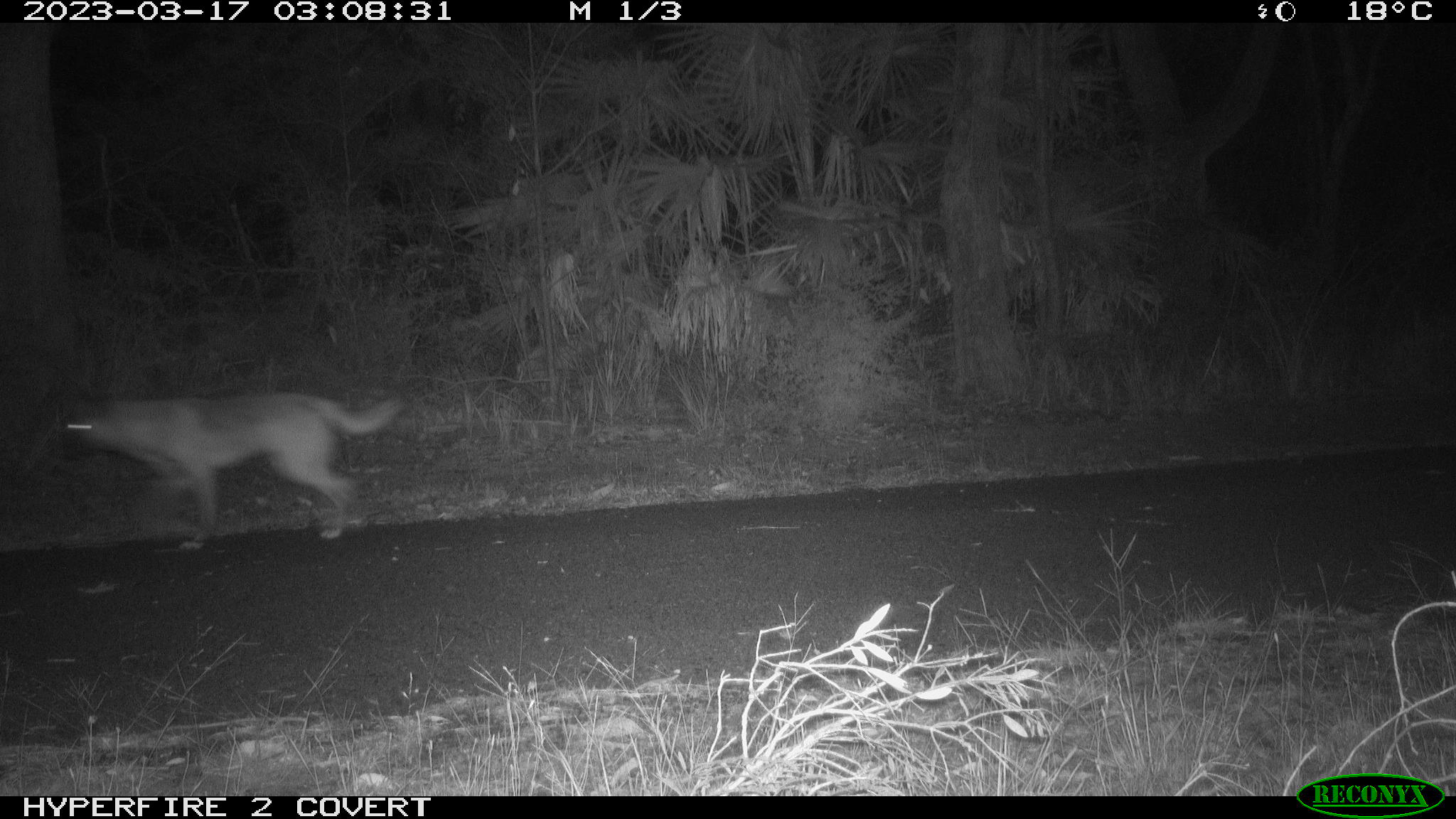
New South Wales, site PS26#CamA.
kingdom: Animalia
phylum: Chordata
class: Mammalia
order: Carnivora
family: Canidae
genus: Canis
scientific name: Canis familiaris dingo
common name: dingo